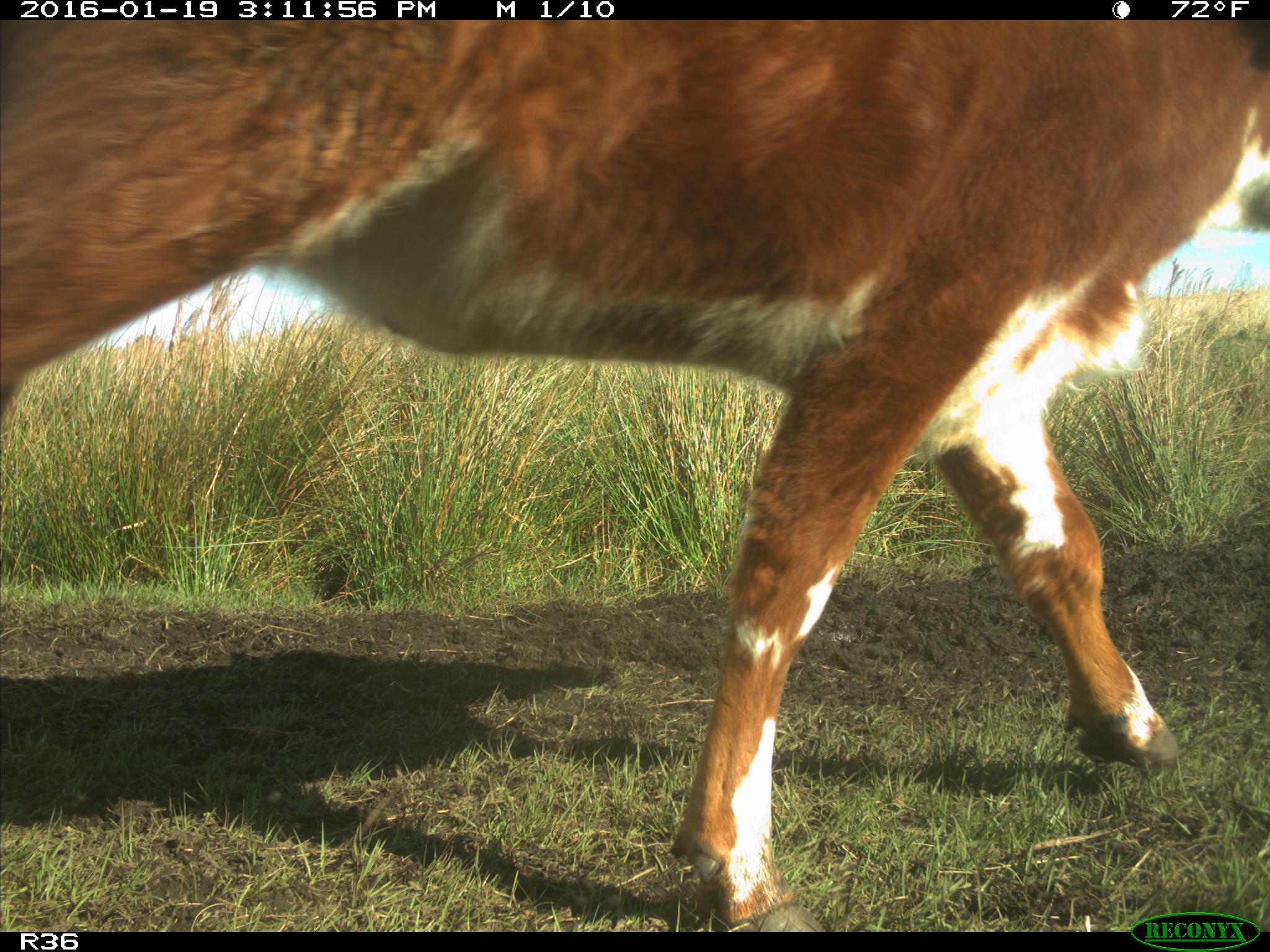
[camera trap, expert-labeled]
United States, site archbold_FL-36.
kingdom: Animalia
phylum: Chordata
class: Mammalia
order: Artiodactyla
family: Bovidae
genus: Bos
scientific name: Bos taurus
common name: domestic cow